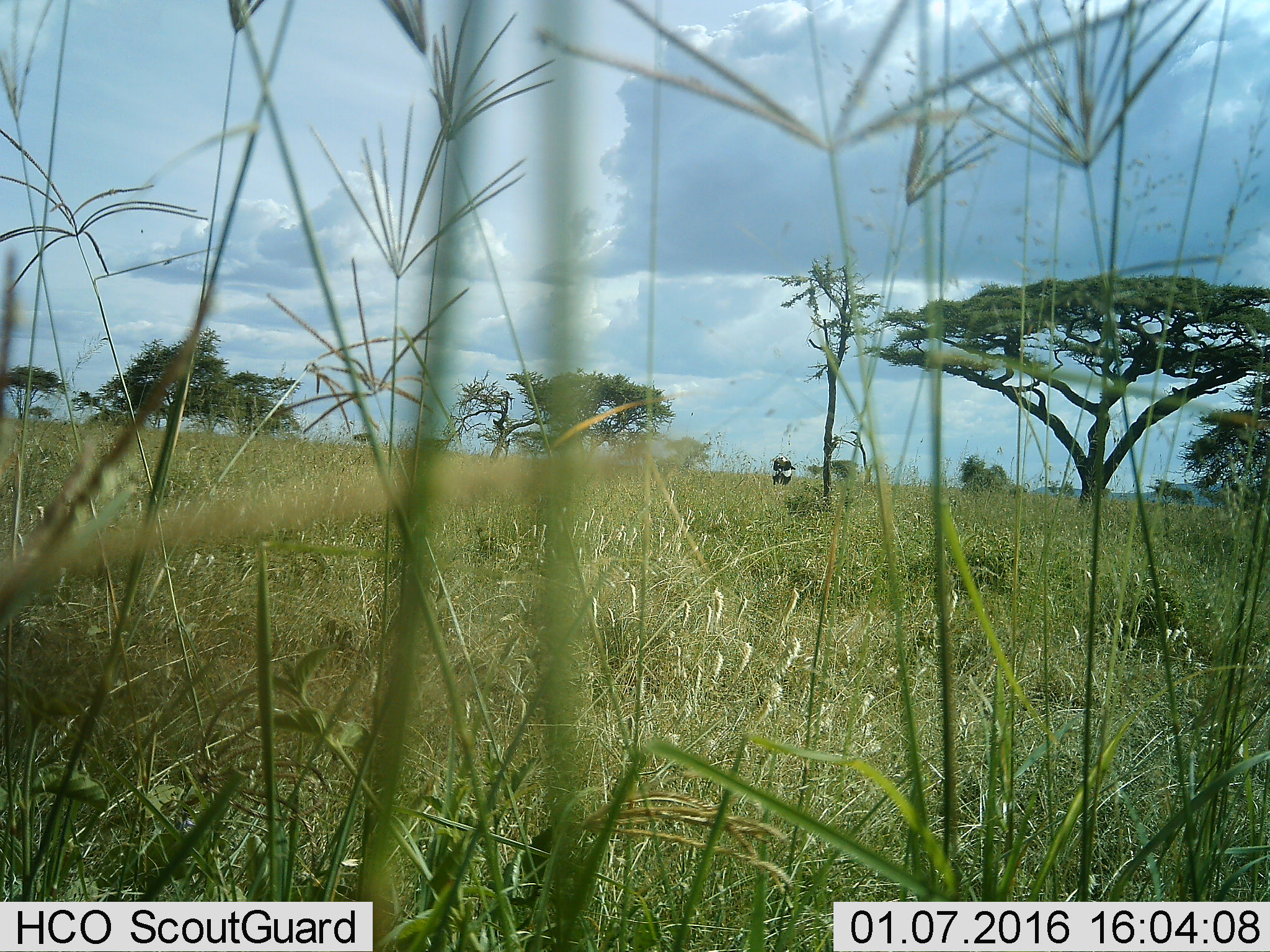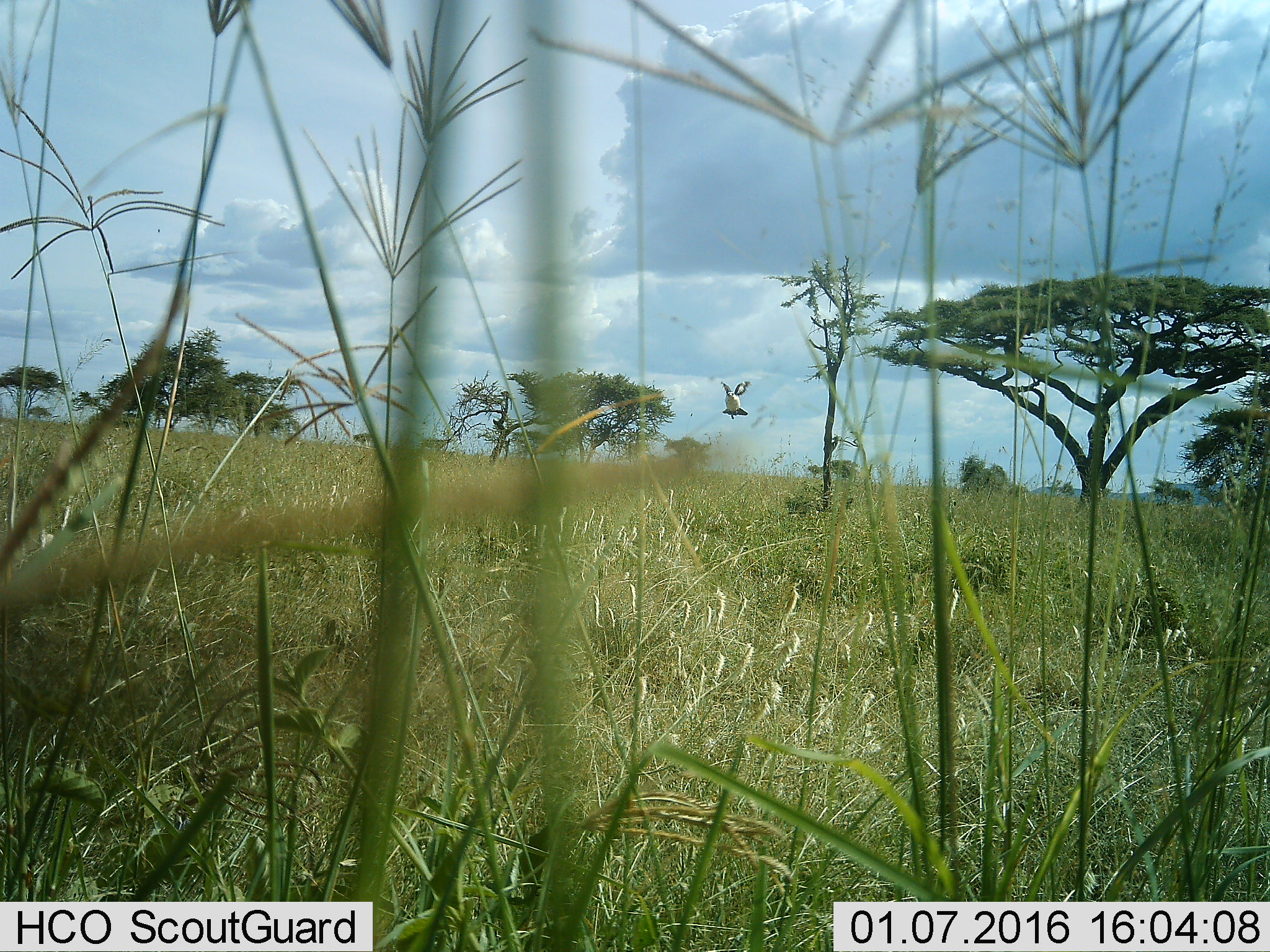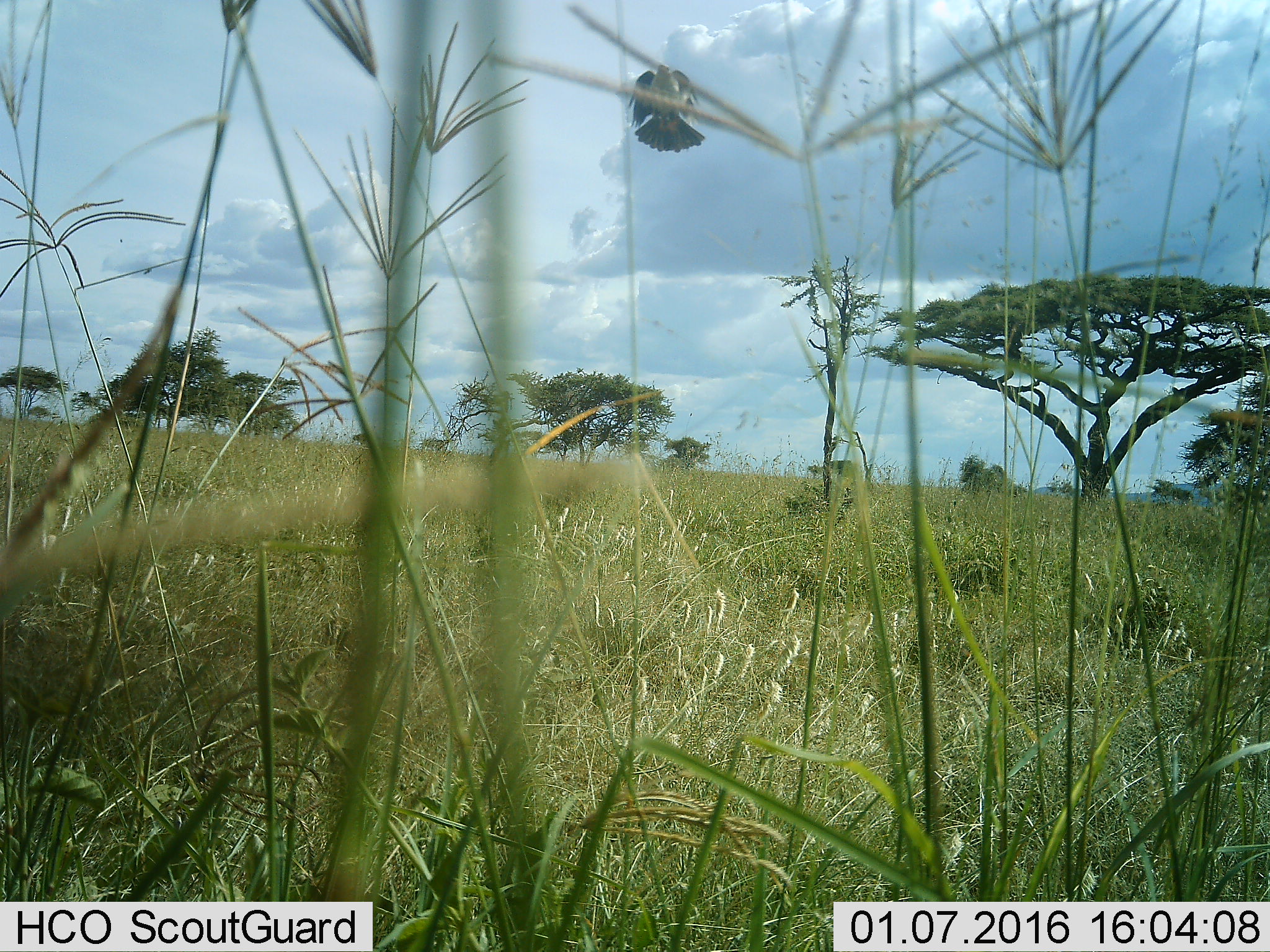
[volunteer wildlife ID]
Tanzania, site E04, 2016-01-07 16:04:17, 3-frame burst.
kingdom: Animalia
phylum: Chordata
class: Aves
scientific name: Aves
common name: bird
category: otherbird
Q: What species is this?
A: Otherbird (bird) (Aves).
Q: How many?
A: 1.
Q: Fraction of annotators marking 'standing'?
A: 0%.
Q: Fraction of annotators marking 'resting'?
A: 0%.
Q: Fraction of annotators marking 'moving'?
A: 100%.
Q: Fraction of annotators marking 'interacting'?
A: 0%.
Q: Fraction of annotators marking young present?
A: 0%.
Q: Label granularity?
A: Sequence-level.